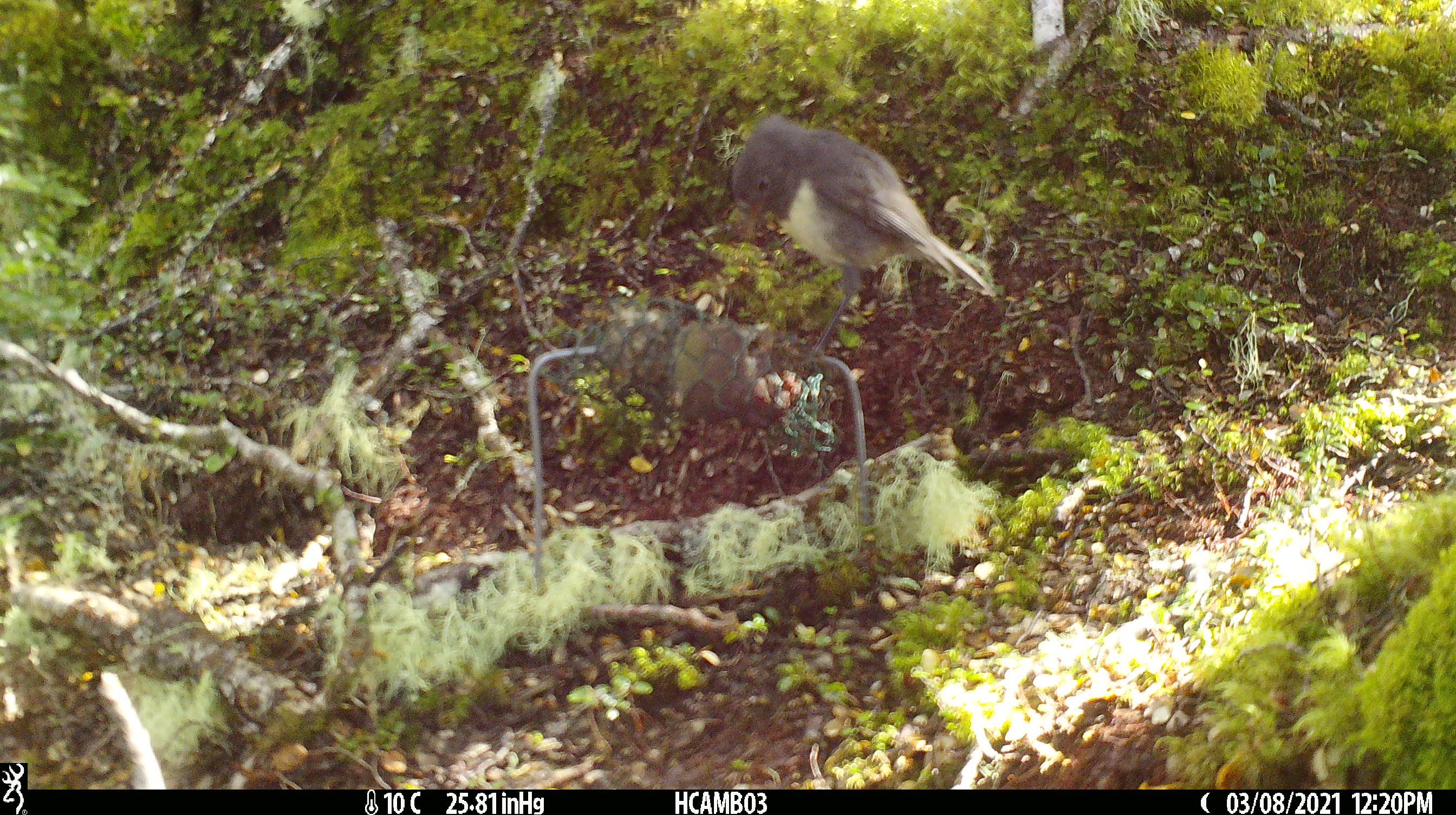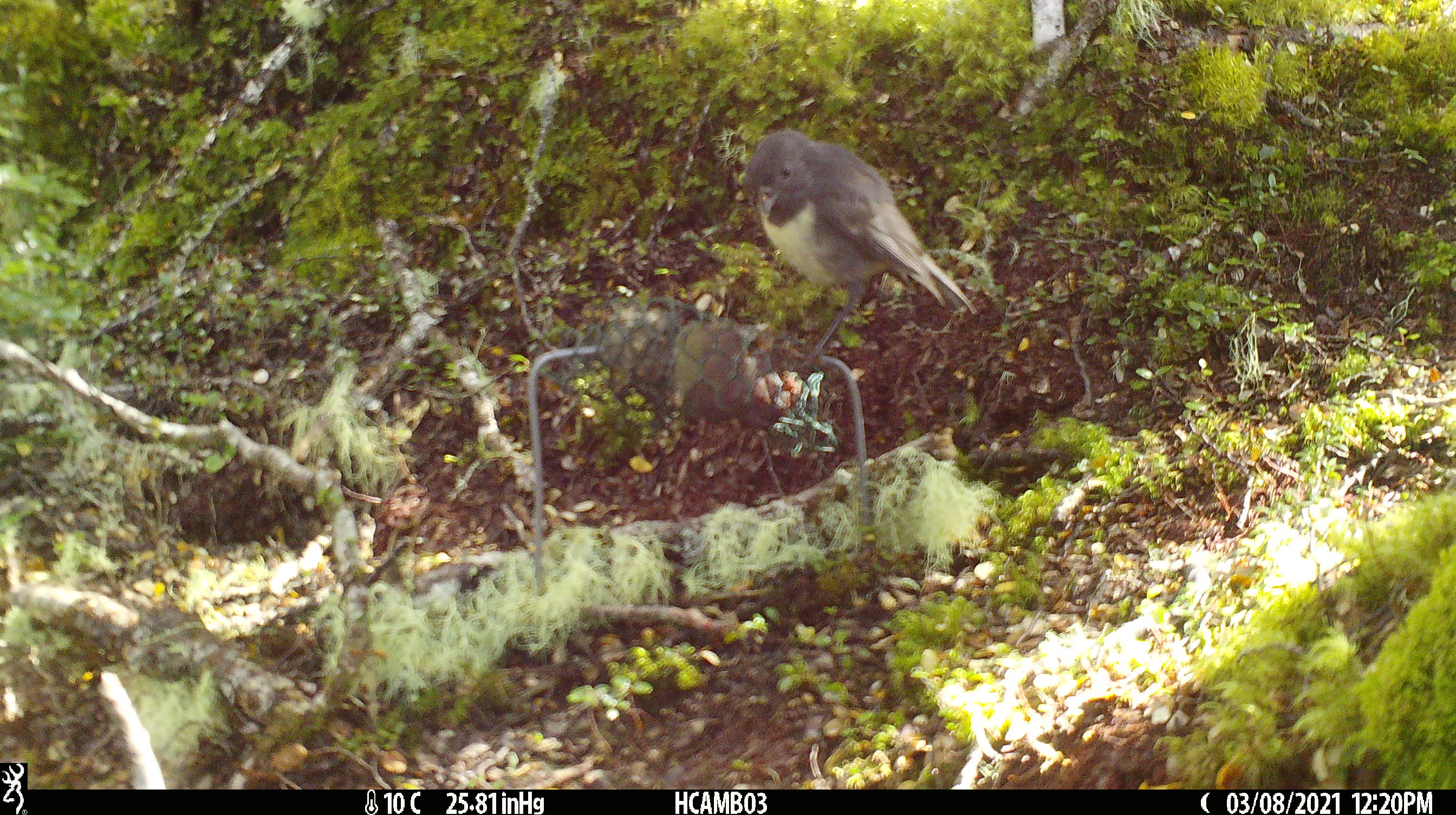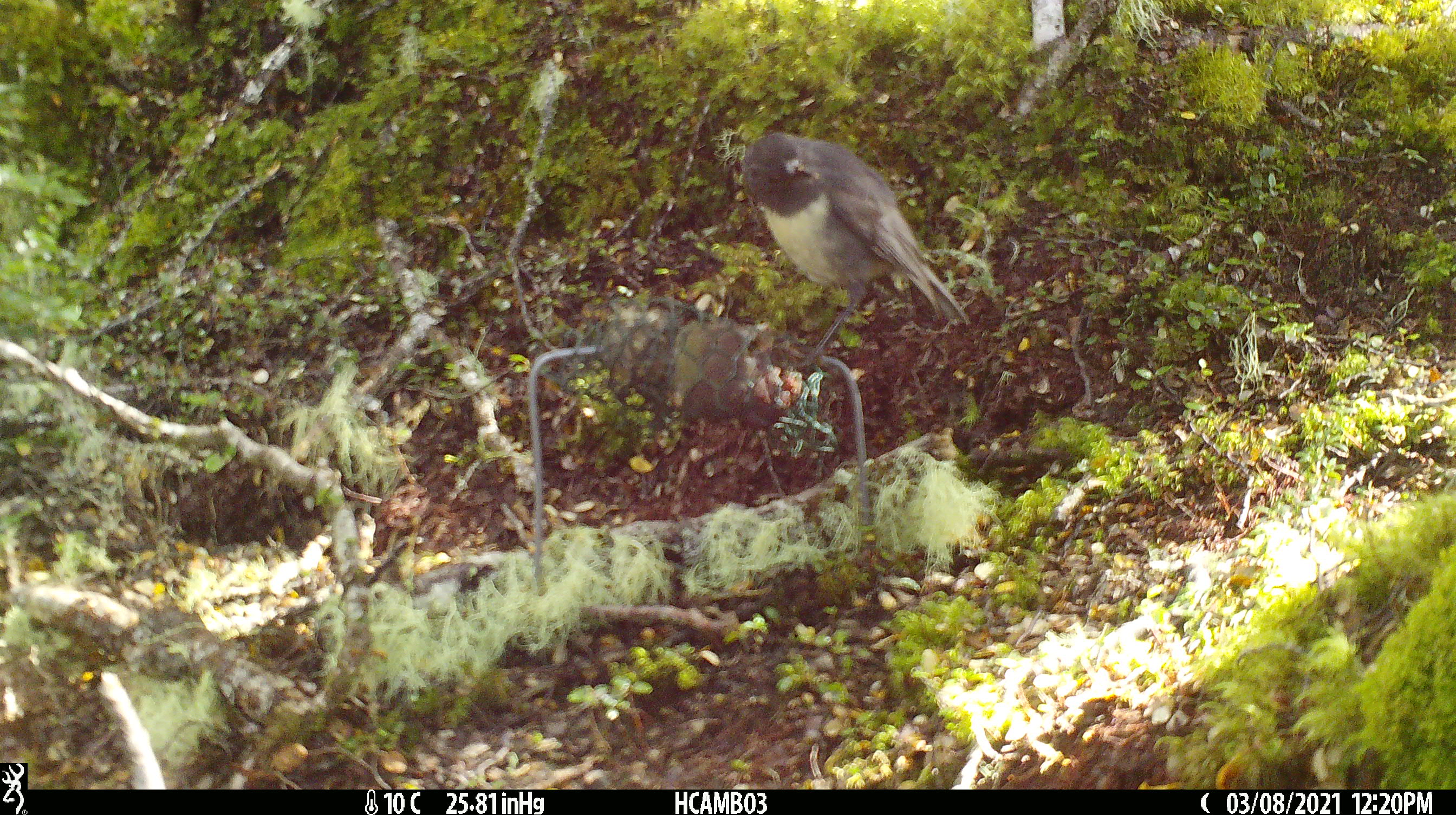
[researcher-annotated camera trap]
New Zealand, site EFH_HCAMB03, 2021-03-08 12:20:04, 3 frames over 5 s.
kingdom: Animalia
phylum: Chordata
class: Aves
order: Passeriformes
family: Petroicidae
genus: Petroica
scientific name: Petroica australis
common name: new zealand robin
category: robin